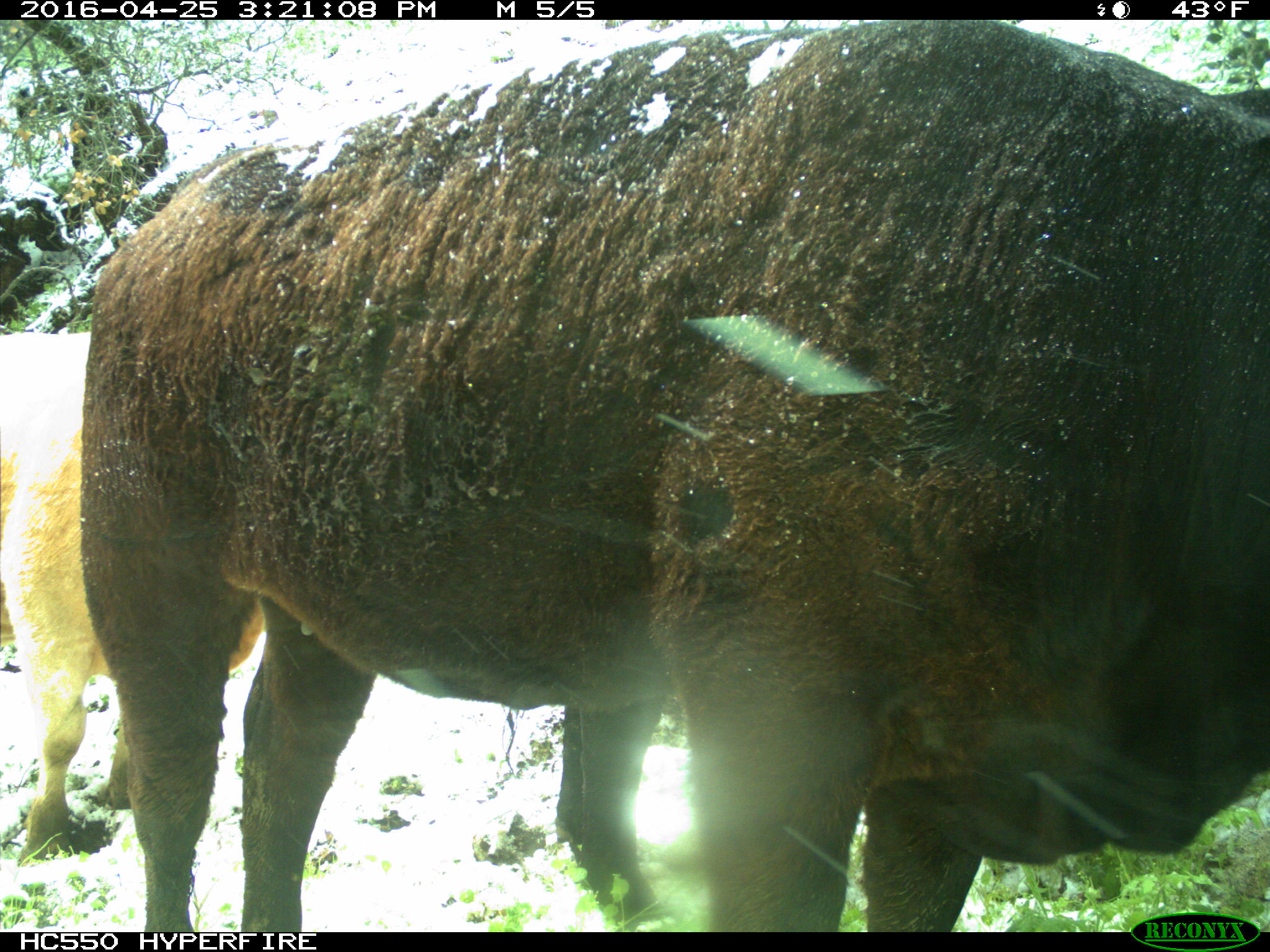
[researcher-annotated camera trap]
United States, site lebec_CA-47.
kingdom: Animalia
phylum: Chordata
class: Mammalia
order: Artiodactyla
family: Bovidae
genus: Bos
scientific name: Bos taurus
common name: domestic cow